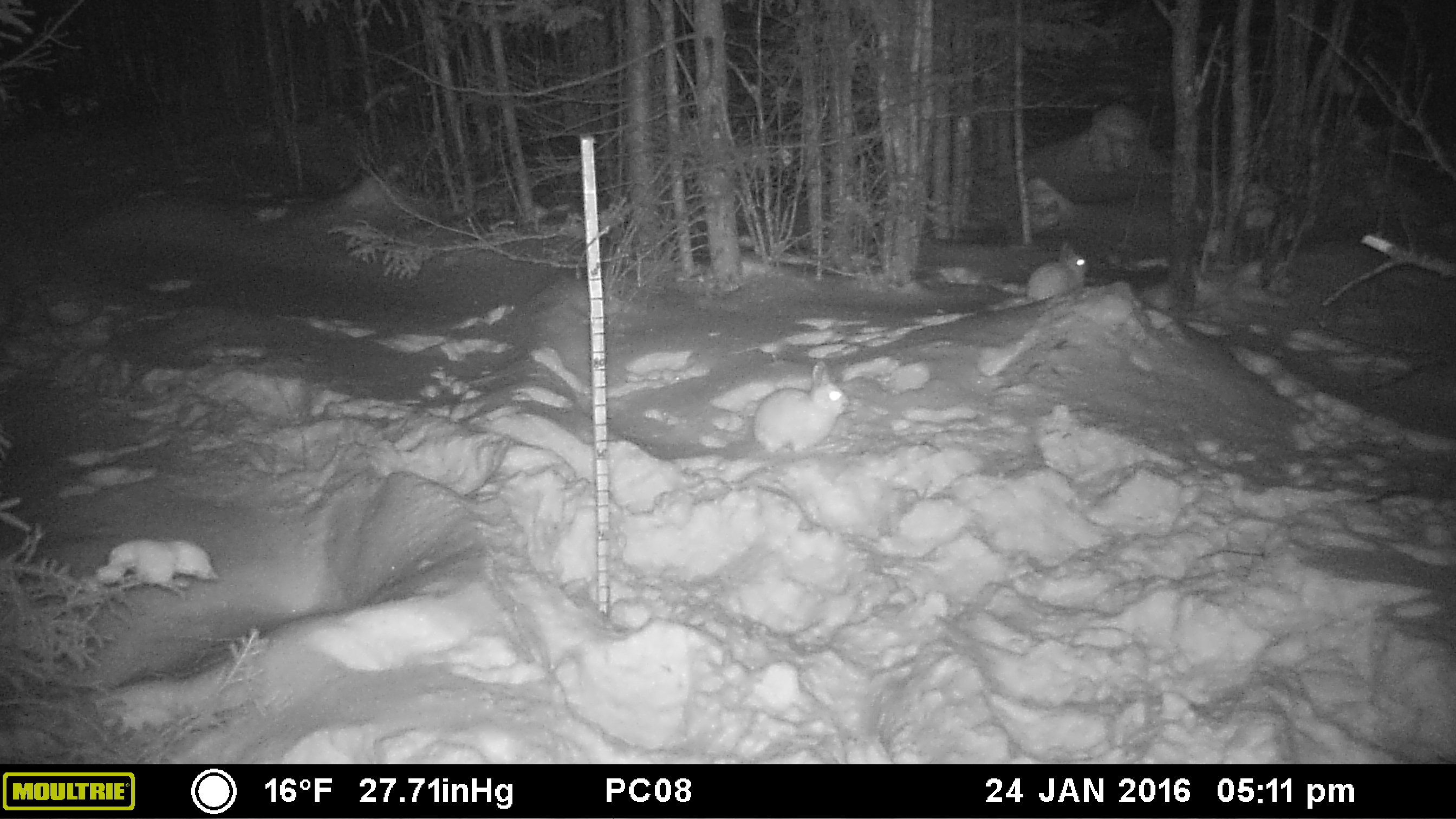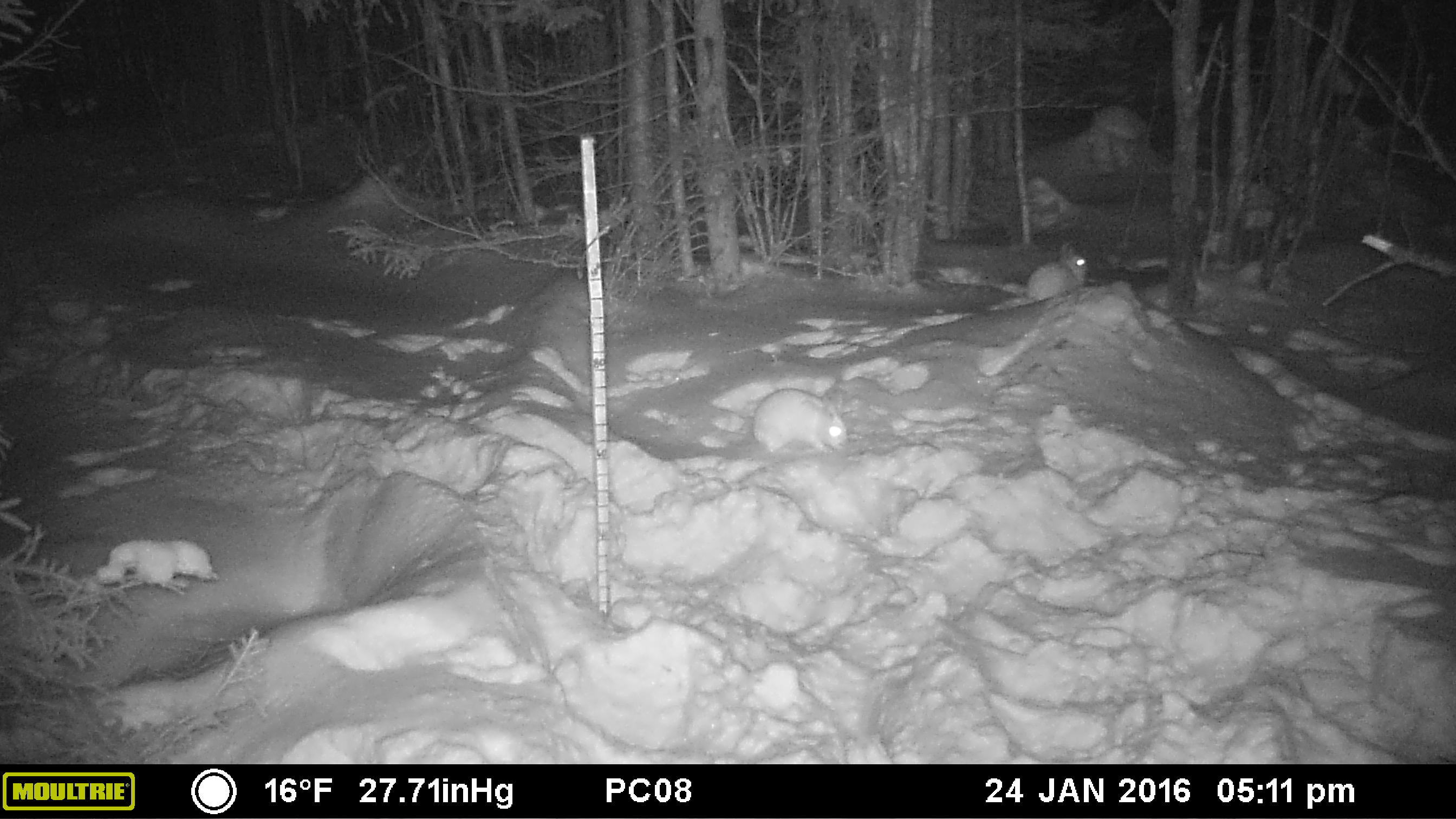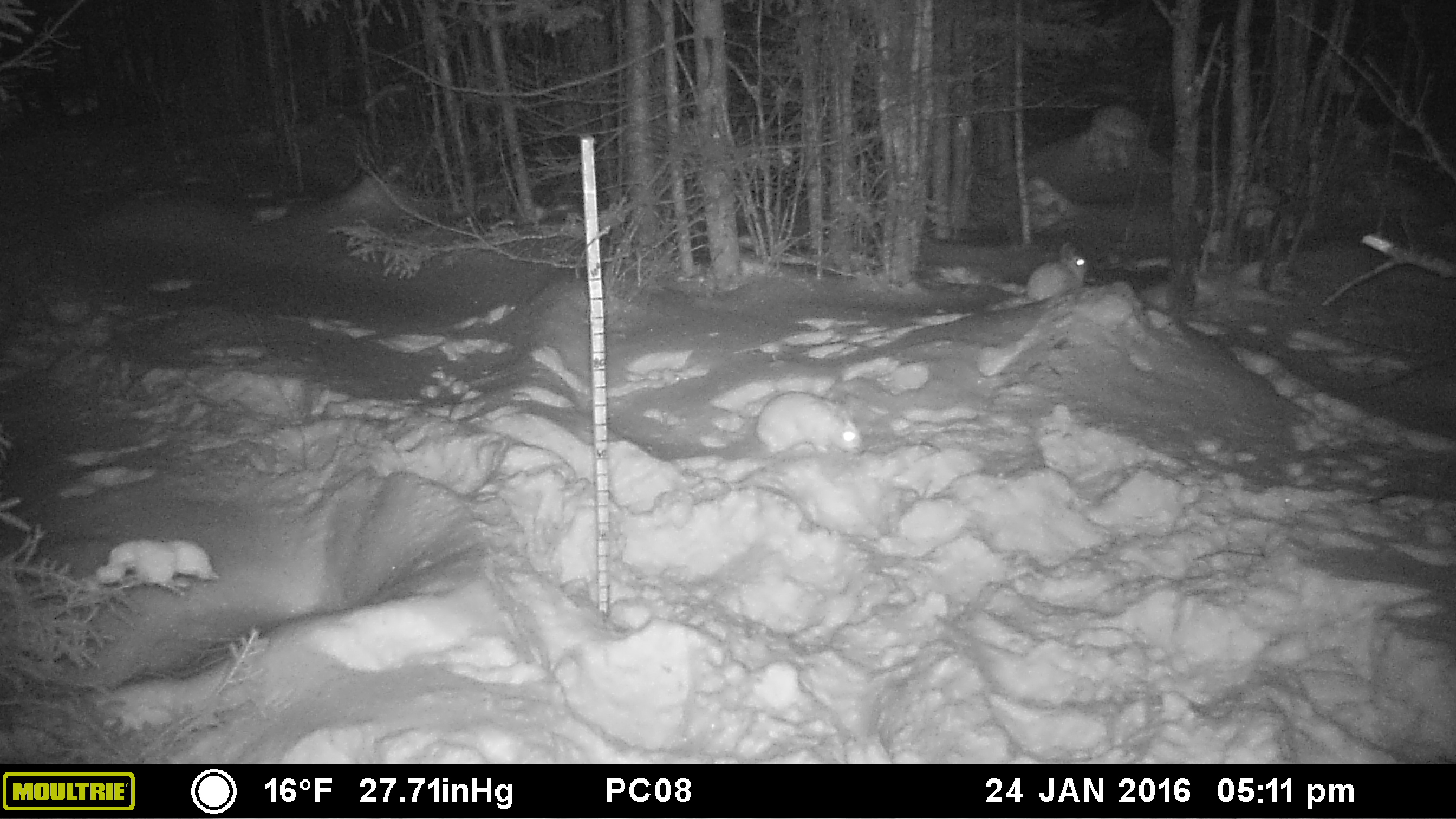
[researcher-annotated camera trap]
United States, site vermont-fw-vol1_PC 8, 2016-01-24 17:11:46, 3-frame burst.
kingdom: Animalia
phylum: Chordata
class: Mammalia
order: Lagomorpha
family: Leporidae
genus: Lepus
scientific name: Lepus americanus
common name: snowshoe hare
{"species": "snowshoe hare (Lepus americanus)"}